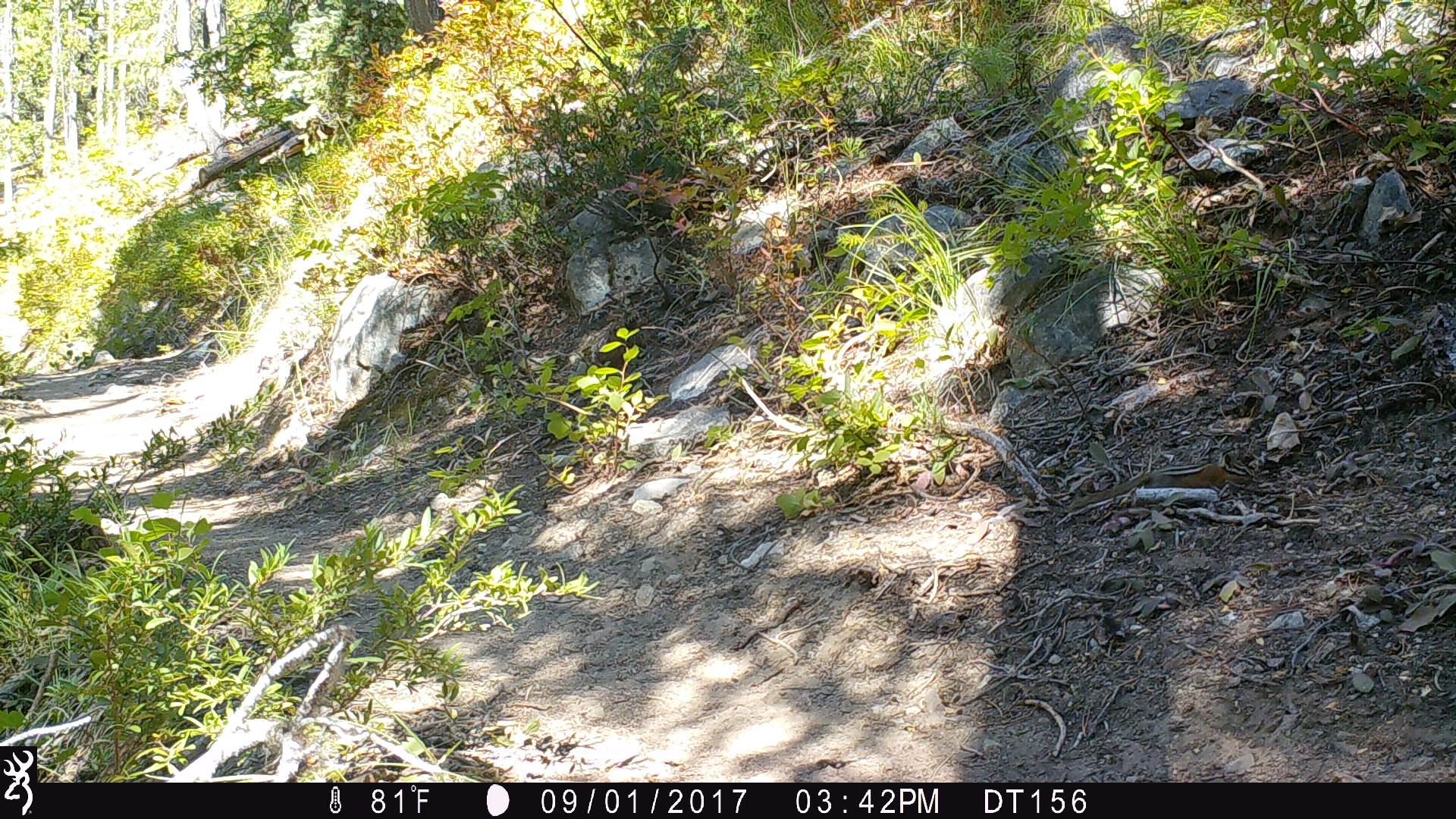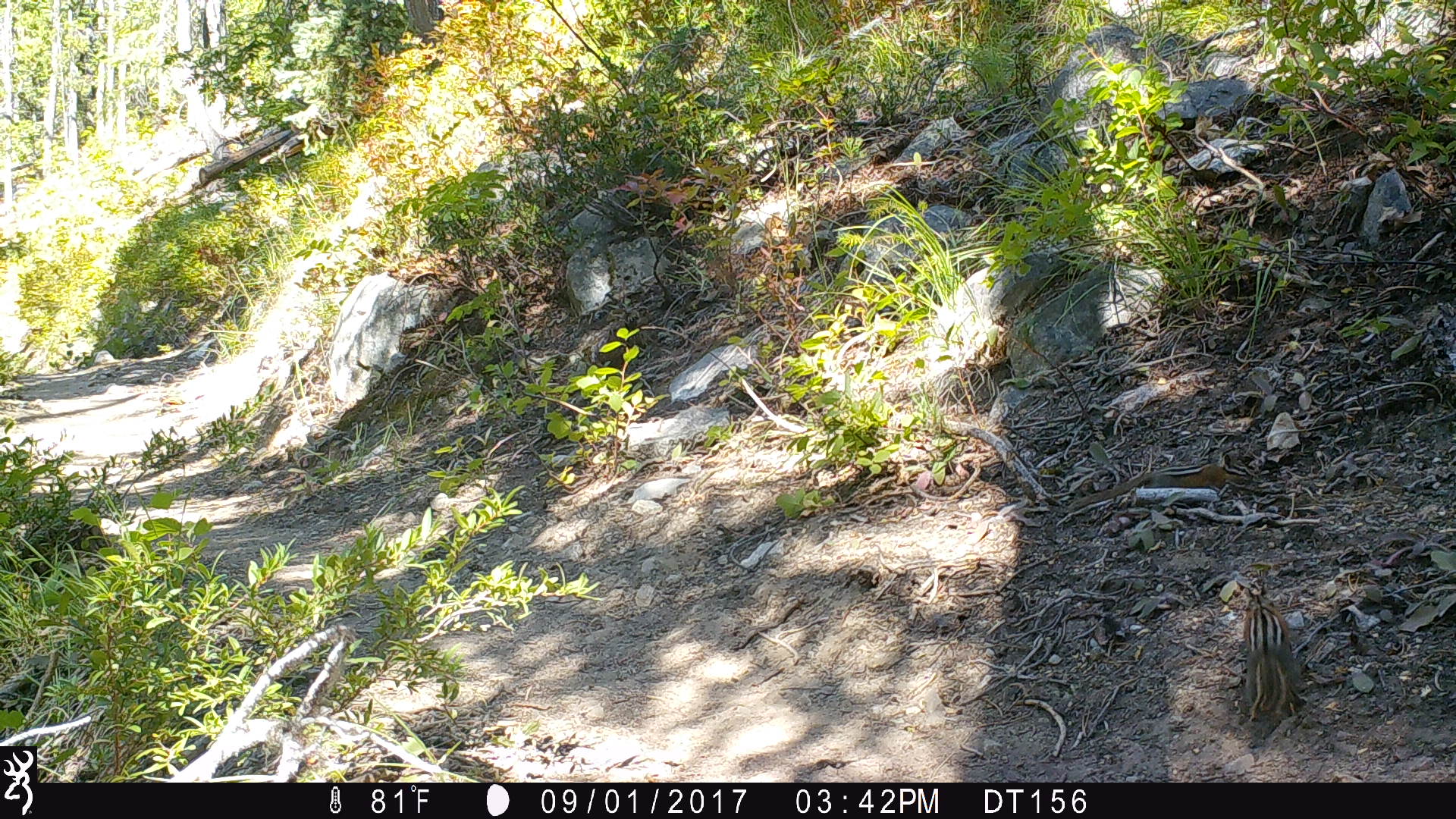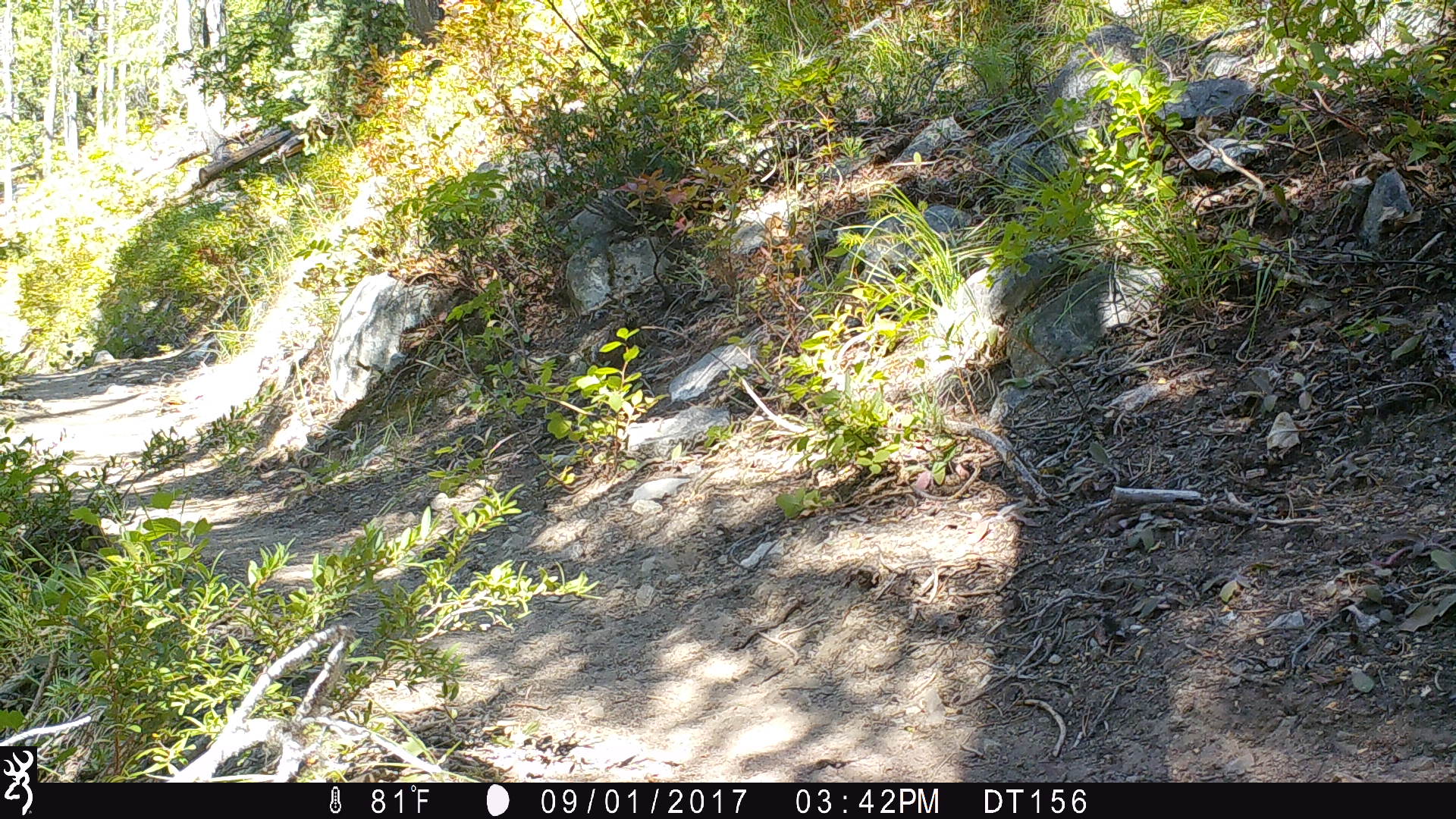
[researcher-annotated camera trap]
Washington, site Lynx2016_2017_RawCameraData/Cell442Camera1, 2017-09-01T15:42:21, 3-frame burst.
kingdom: Animalia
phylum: Chordata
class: Mammalia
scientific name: Mammalia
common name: small mammal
Small mammal (Mammalia). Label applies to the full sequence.